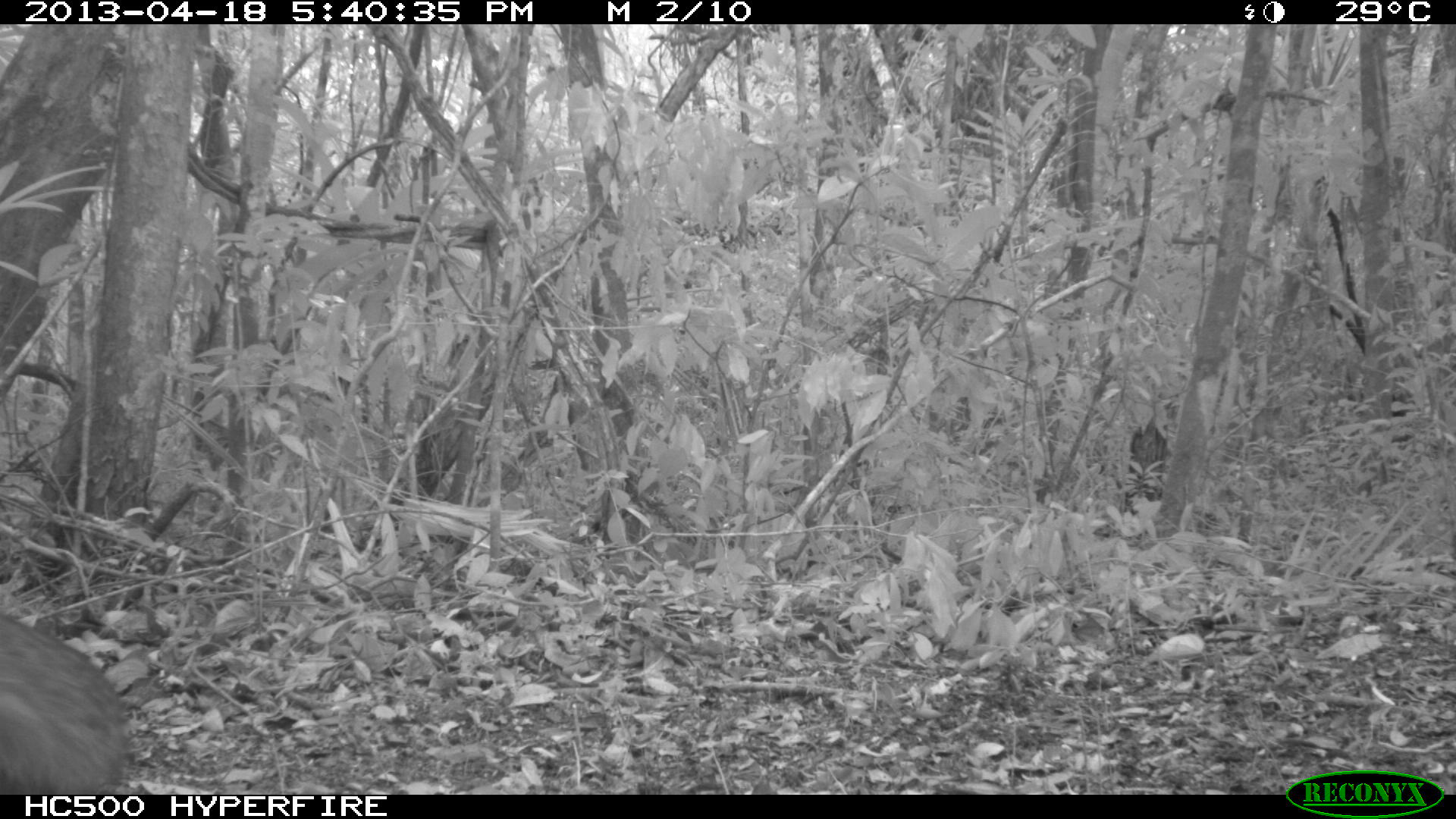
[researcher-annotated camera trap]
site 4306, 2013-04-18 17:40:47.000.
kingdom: Animalia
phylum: Chordata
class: Mammalia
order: Carnivora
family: Canidae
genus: Urocyon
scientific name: Urocyon cinereoargenteus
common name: gray fox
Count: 1.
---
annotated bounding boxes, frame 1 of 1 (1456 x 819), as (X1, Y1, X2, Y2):
urocyon cinereoargenteus: (0, 613, 126, 794)